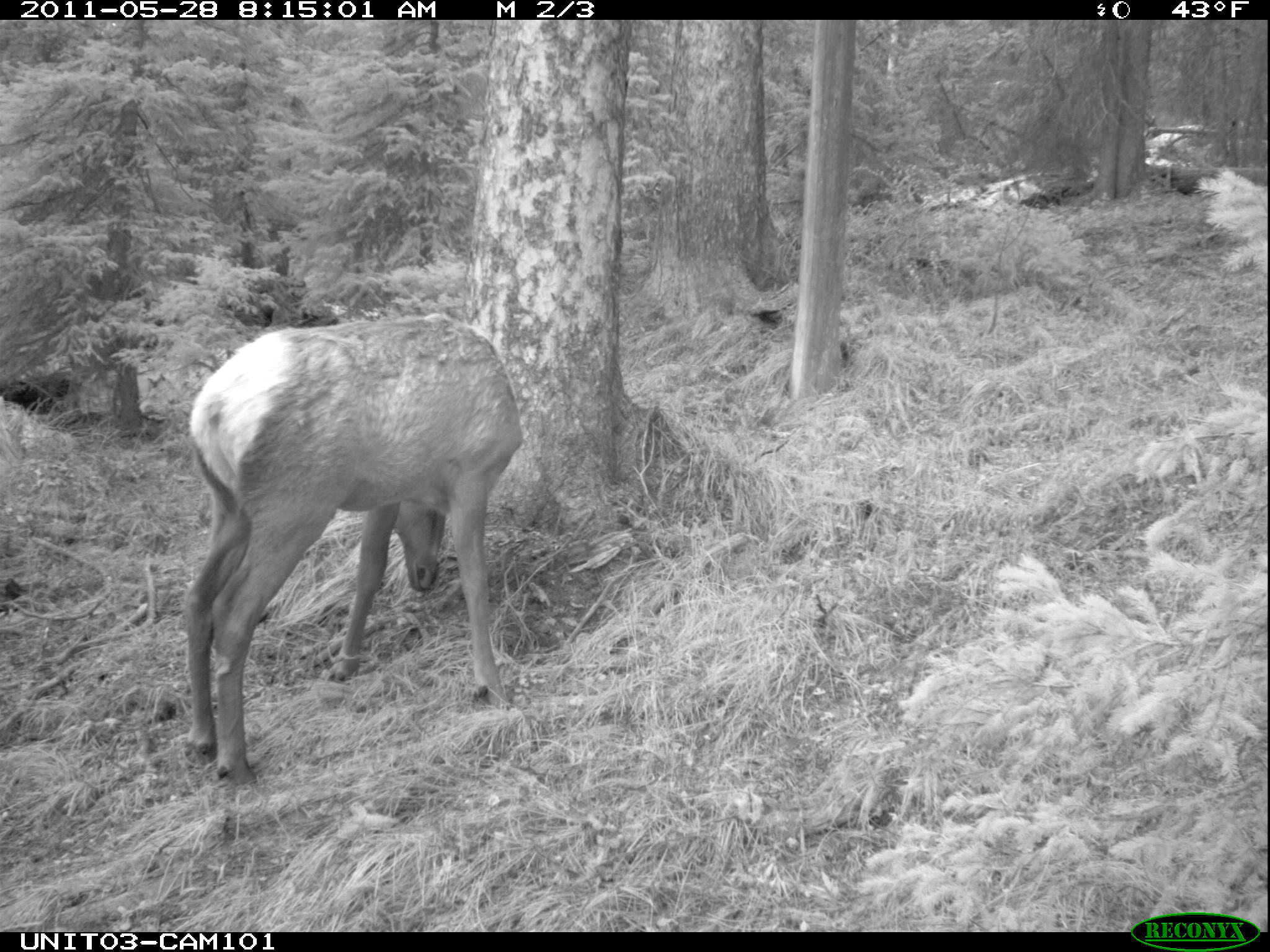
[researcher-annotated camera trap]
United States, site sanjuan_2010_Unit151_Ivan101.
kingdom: Animalia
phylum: Chordata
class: Mammalia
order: Artiodactyla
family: Cervidae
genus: Cervus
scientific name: Cervus elaphus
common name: red deer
Cervus elaphus (red deer).